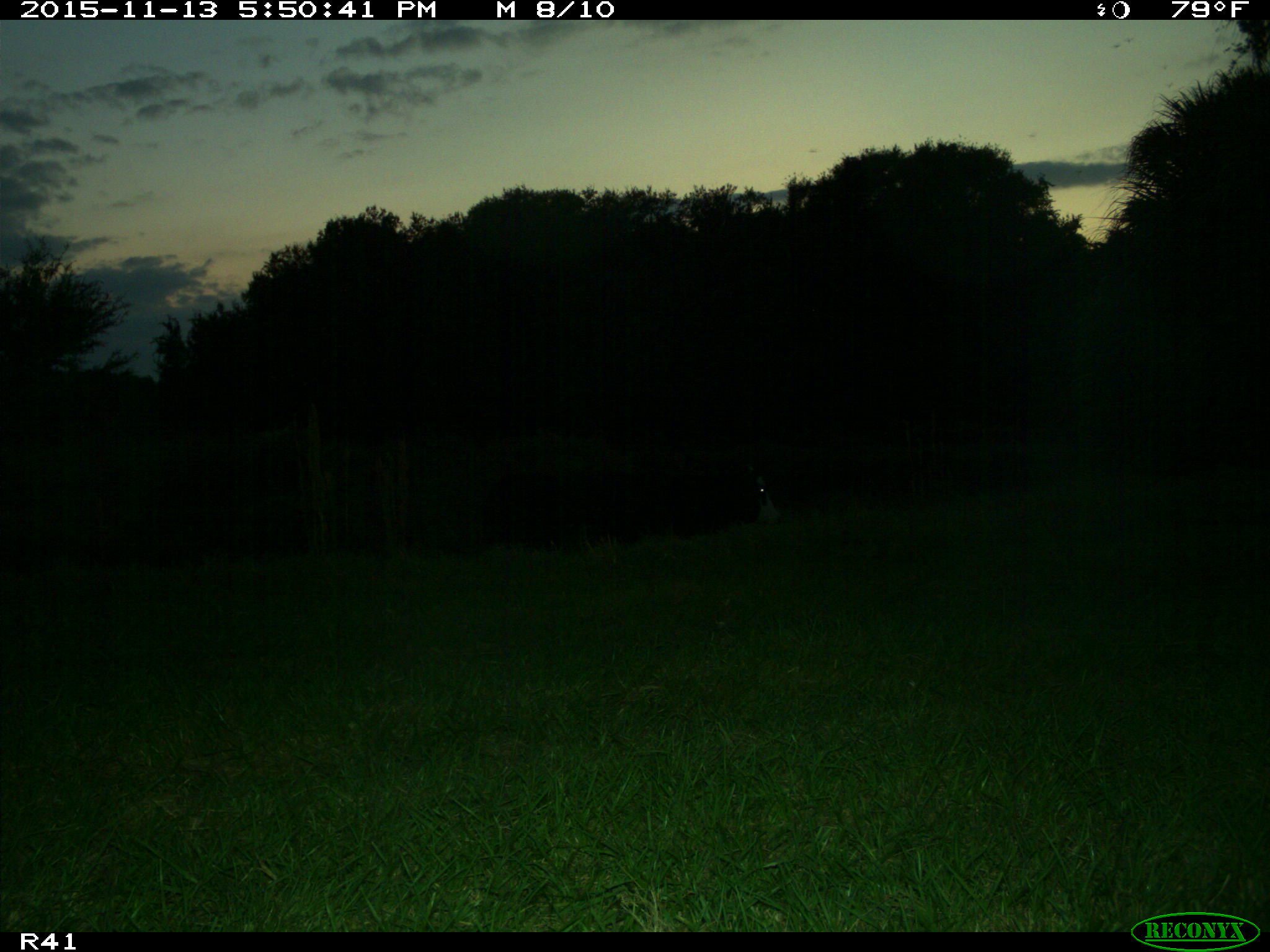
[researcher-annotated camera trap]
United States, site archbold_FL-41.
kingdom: Animalia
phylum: Chordata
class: Mammalia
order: Artiodactyla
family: Bovidae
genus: Bos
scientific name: Bos taurus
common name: domestic cow